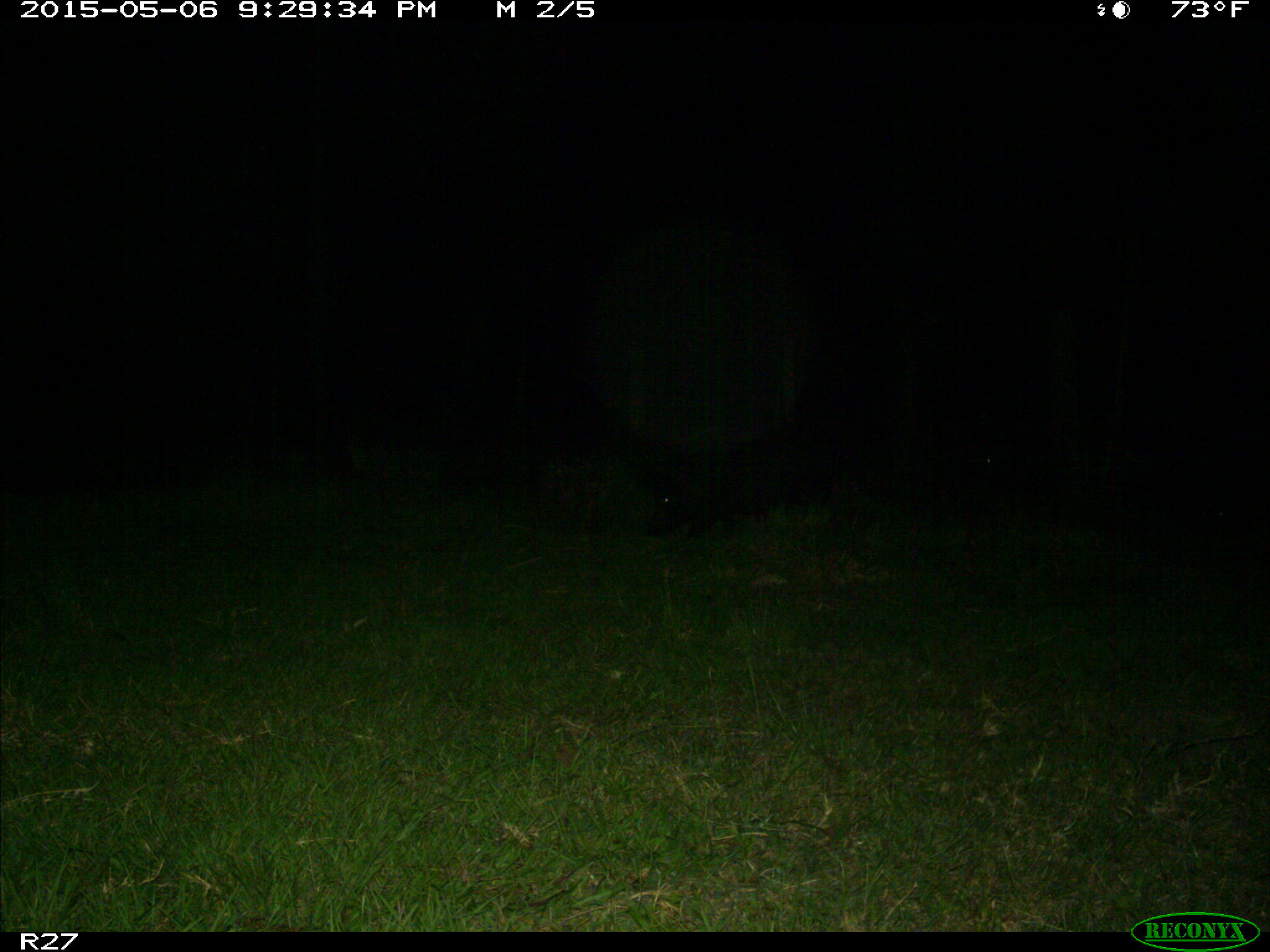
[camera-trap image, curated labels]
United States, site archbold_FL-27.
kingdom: Animalia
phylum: Chordata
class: Mammalia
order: Artiodactyla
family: Suidae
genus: Sus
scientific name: Sus scrofa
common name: wild boar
Sus scrofa (wild boar).